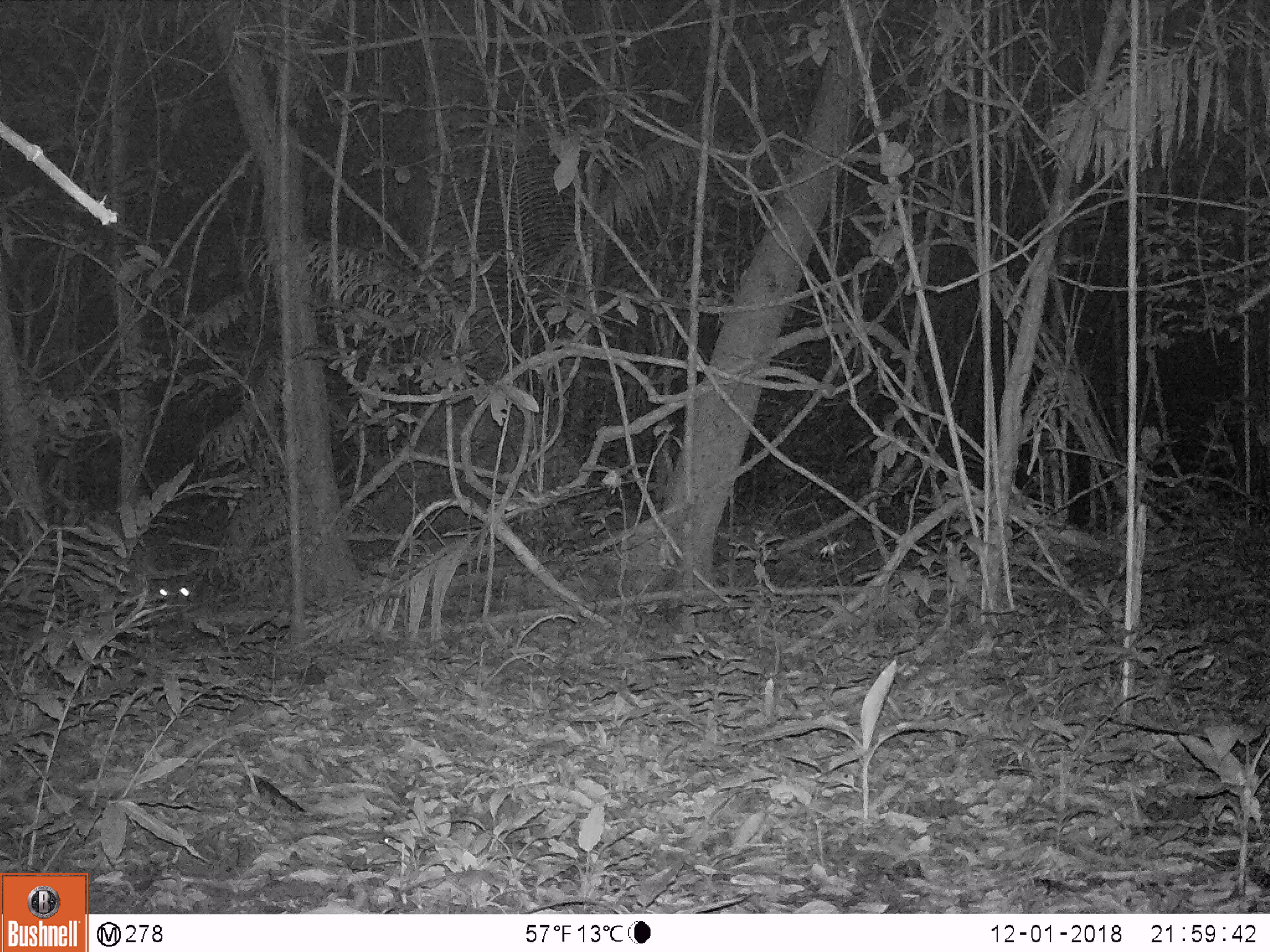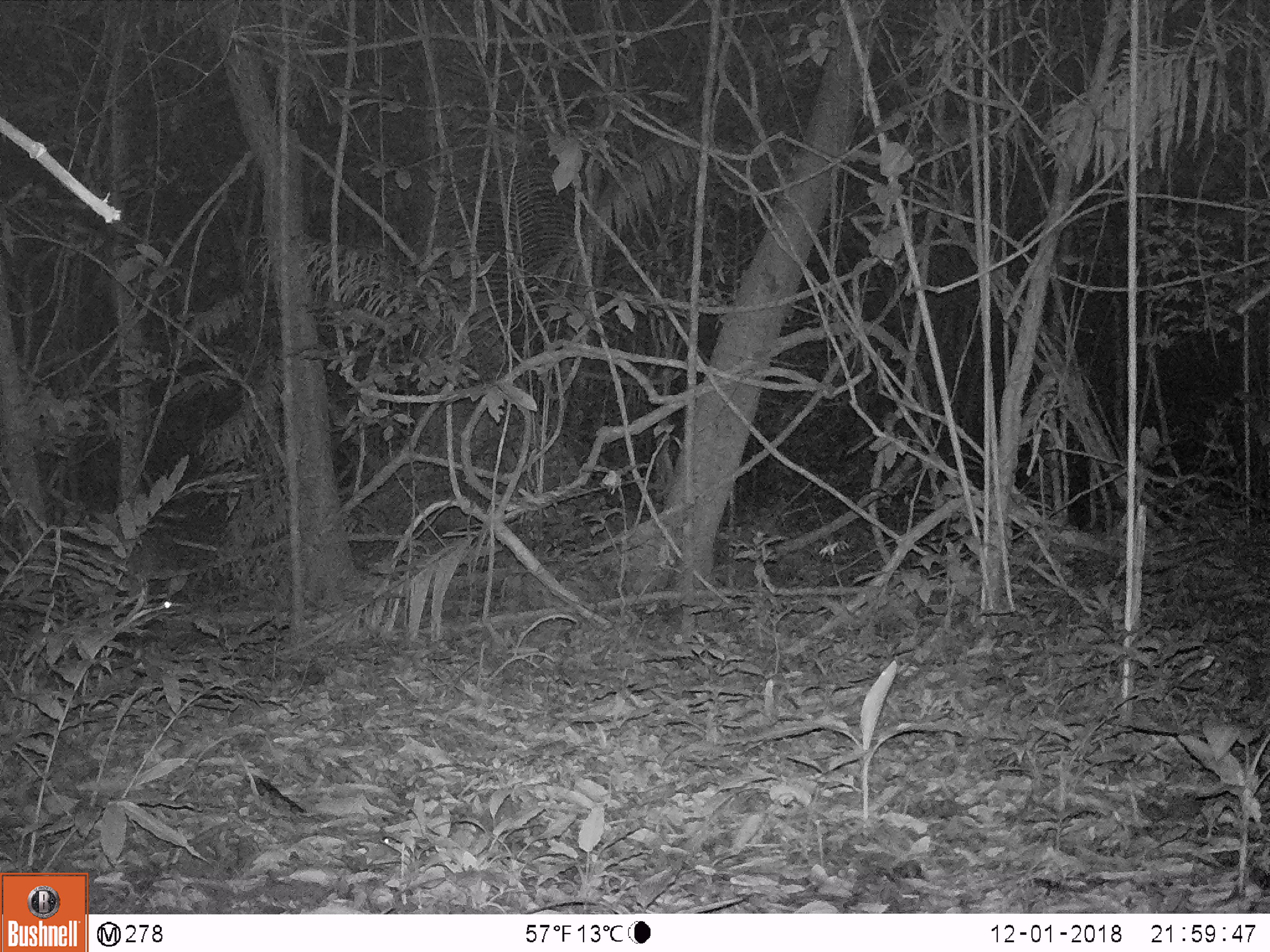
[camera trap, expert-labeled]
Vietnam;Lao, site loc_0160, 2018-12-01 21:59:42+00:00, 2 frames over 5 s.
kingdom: Animalia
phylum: Chordata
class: Mammalia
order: Artiodactyla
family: Cervidae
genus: Muntiacus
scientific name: Muntiacus vuquangensis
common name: large-antlered muntjac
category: large antlered muntjac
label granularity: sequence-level